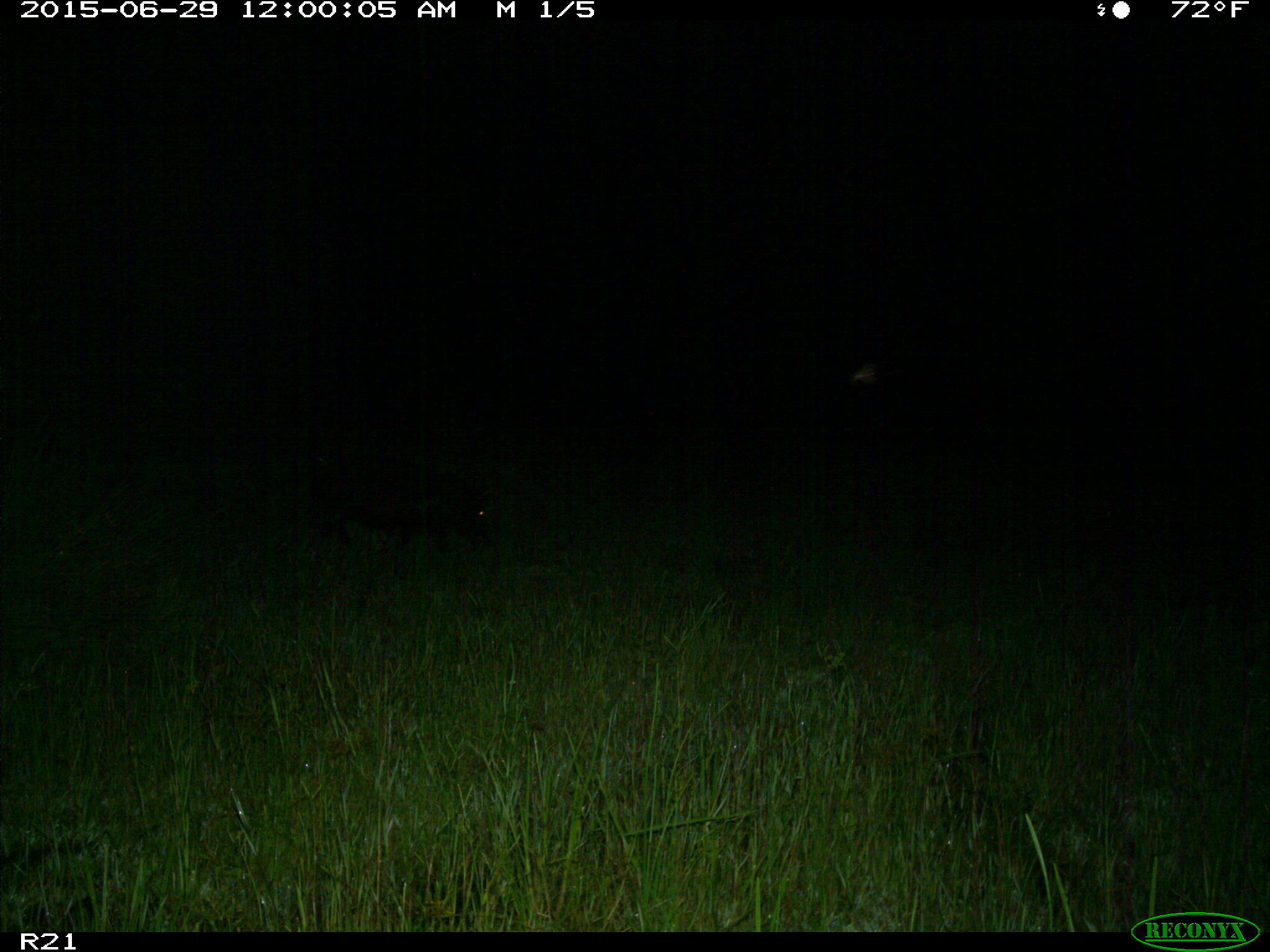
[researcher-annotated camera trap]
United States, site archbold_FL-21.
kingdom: Animalia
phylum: Chordata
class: Mammalia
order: Artiodactyla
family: Suidae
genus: Sus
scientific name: Sus scrofa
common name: wild boar